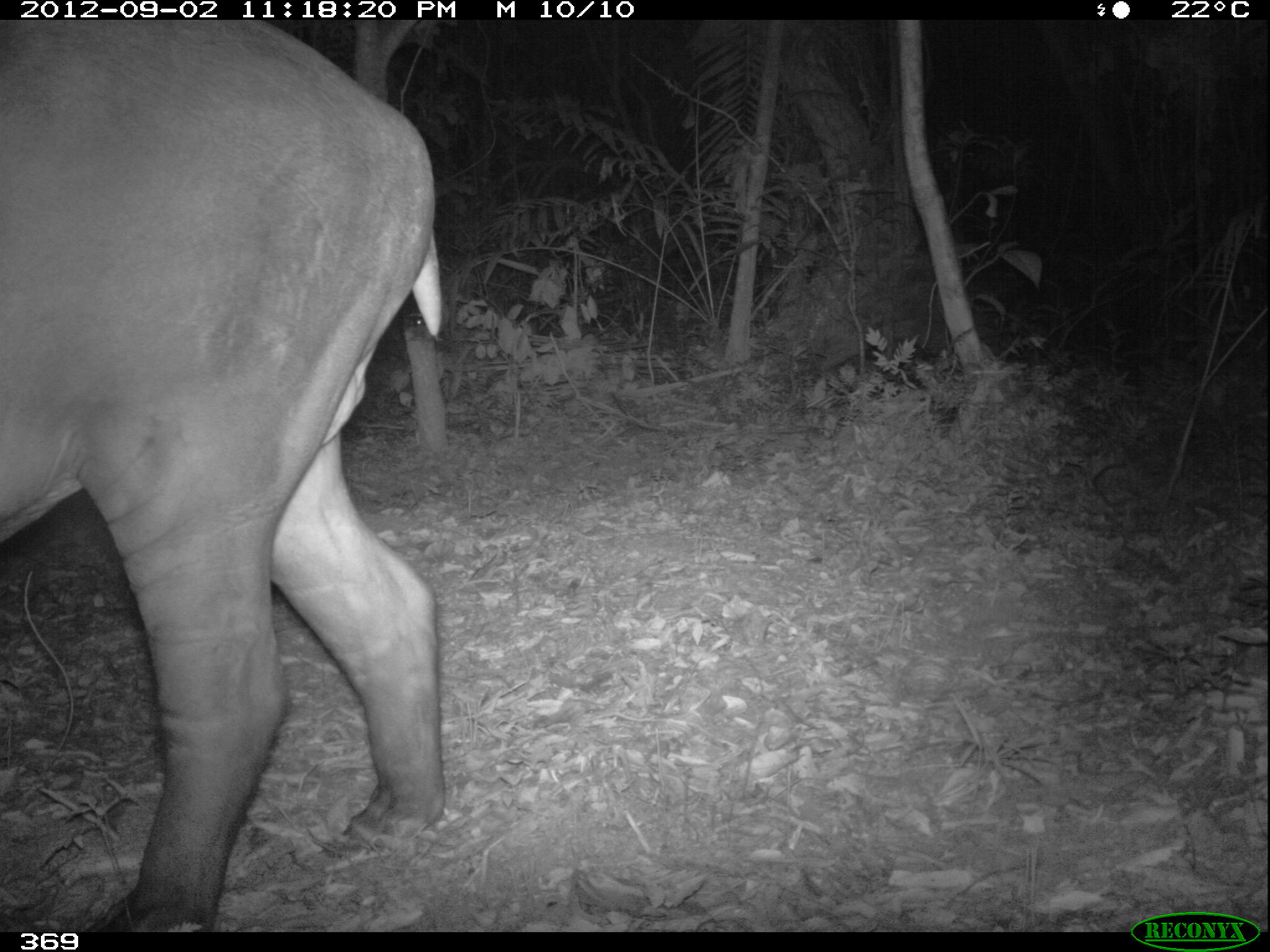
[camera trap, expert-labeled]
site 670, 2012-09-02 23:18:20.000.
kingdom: Animalia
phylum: Chordata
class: Mammalia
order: Perissodactyla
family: Tapiridae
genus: Tapirus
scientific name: Tapirus terrestris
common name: south american tapir